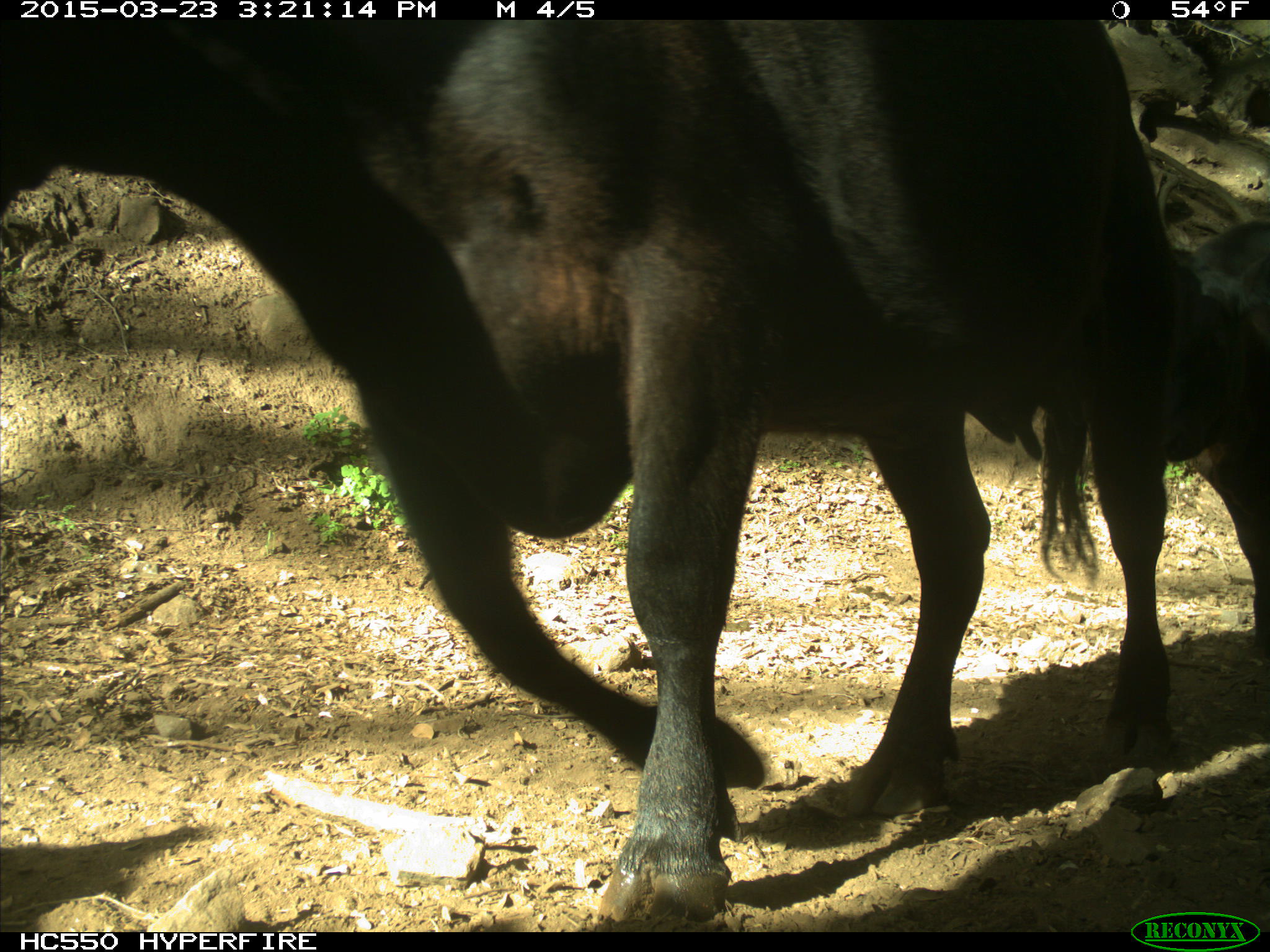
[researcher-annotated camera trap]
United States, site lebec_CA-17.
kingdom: Animalia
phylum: Chordata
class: Mammalia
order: Artiodactyla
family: Bovidae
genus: Bos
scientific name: Bos taurus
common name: domestic cow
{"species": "Bos taurus (domestic cow)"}